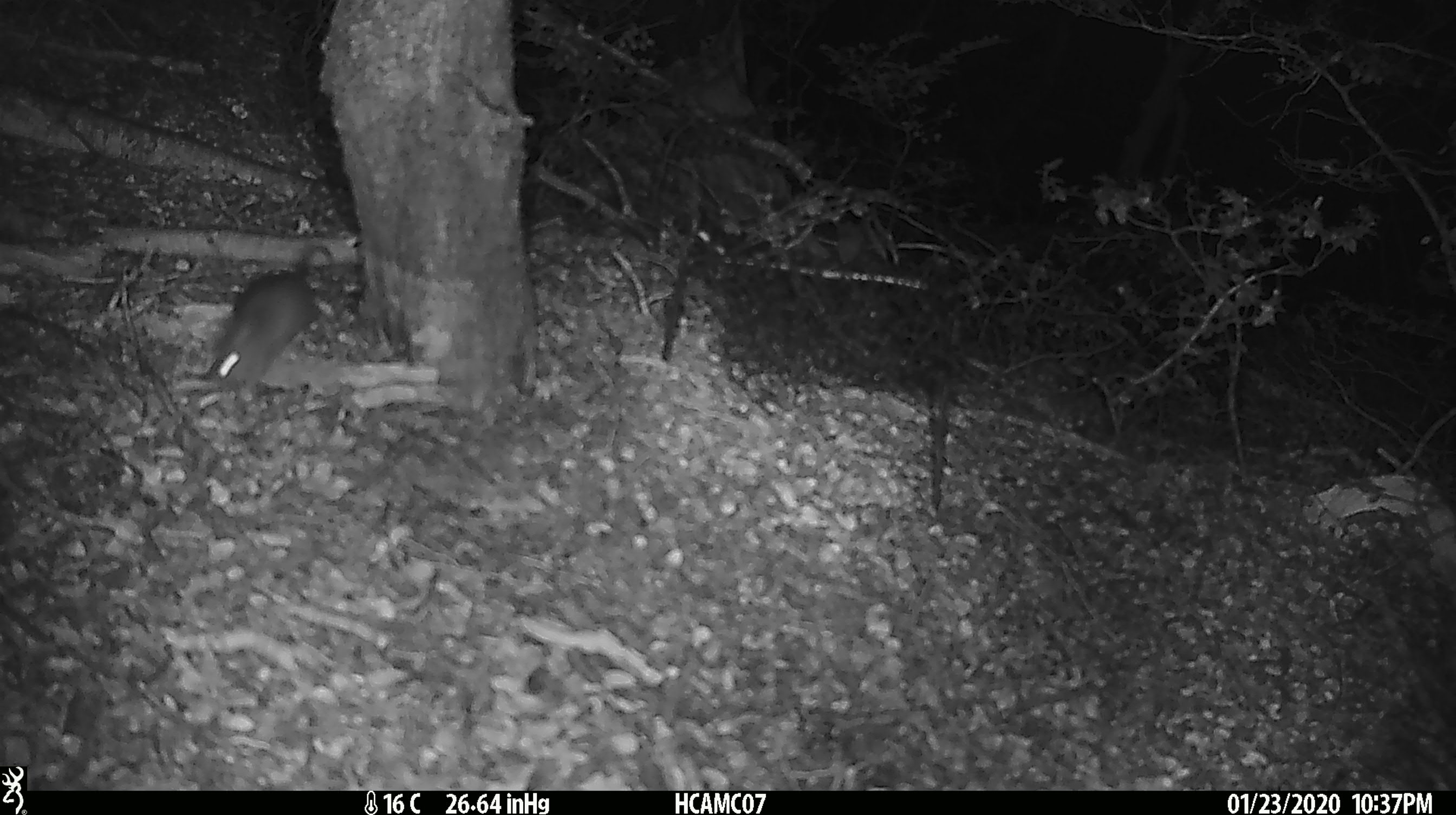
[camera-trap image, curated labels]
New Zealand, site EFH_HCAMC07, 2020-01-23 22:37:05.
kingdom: Animalia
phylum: Chordata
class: Mammalia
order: Rodentia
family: Muridae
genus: Mus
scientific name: Mus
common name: mouse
Mouse (Mus).